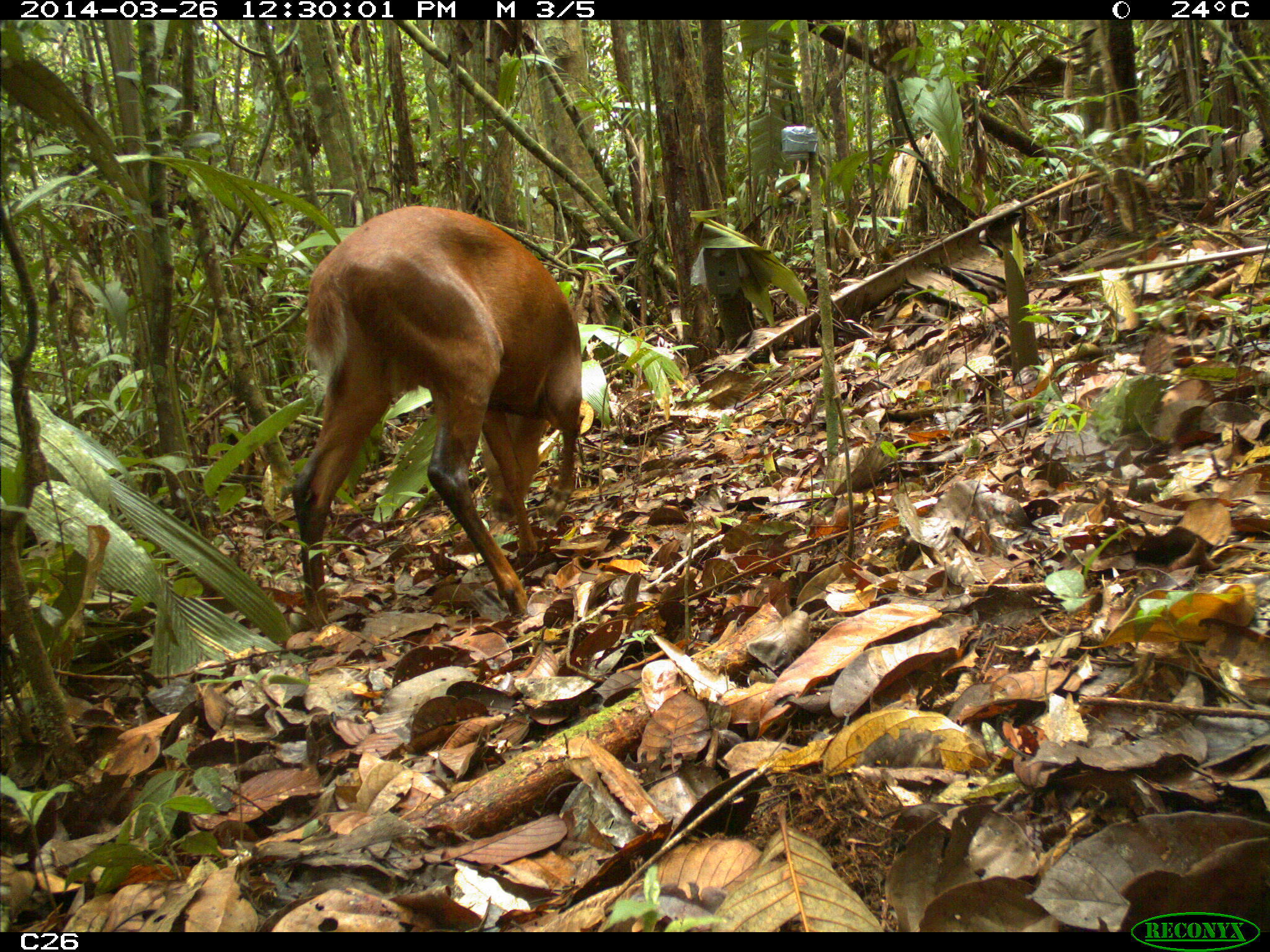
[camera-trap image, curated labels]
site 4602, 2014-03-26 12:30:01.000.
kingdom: Animalia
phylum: Chordata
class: Mammalia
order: Artiodactyla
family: Cervidae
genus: Mazama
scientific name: Mazama americana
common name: red brocket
Mazama americana (red brocket), count 1, age adult, sex male.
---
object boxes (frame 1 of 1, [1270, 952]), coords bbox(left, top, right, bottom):
mazama americana: bbox(290, 205, 582, 627)